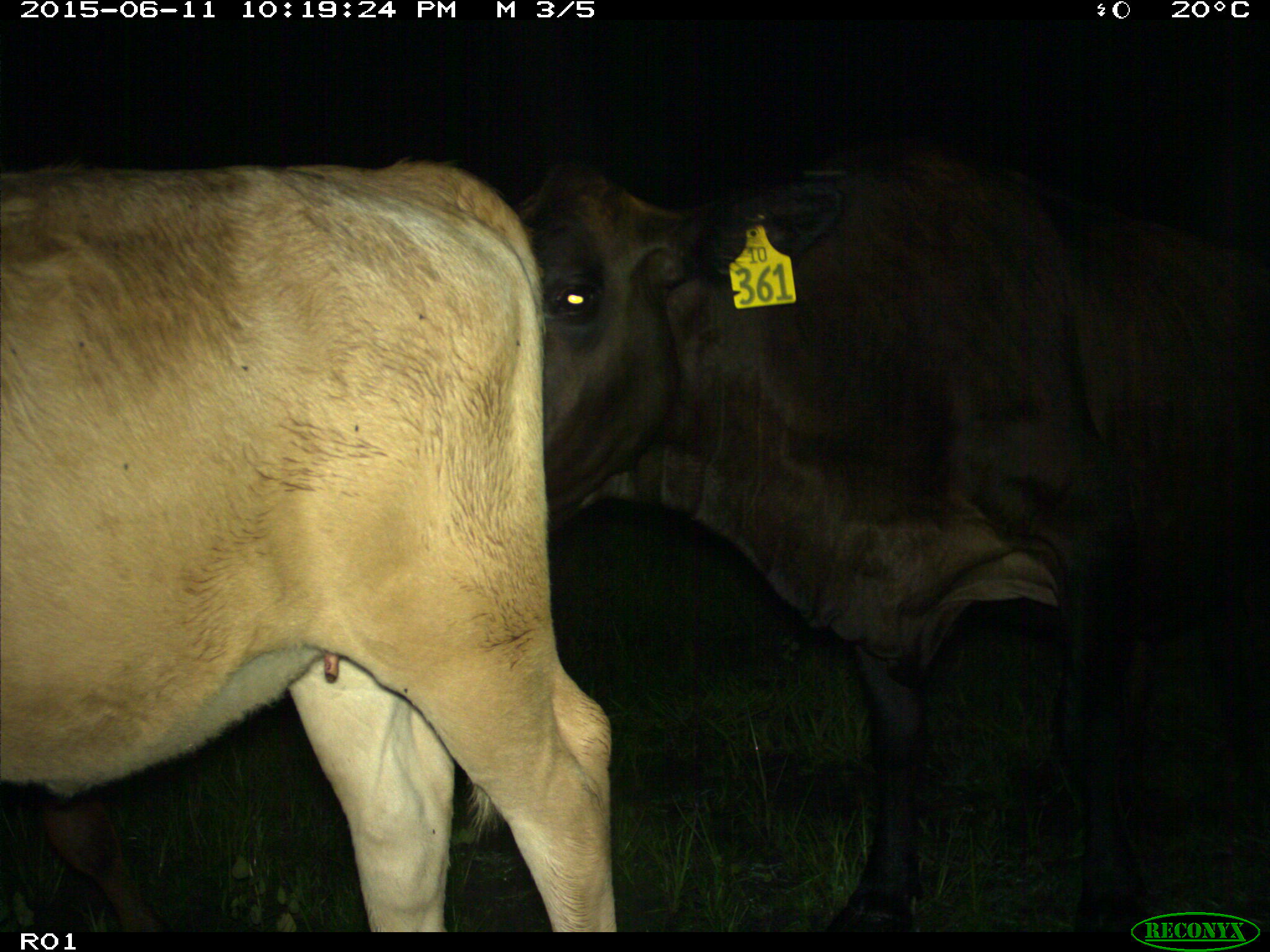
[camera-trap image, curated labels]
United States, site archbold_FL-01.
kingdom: Animalia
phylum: Chordata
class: Mammalia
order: Artiodactyla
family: Bovidae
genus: Bos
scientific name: Bos taurus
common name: domestic cow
Bos taurus (domestic cow).